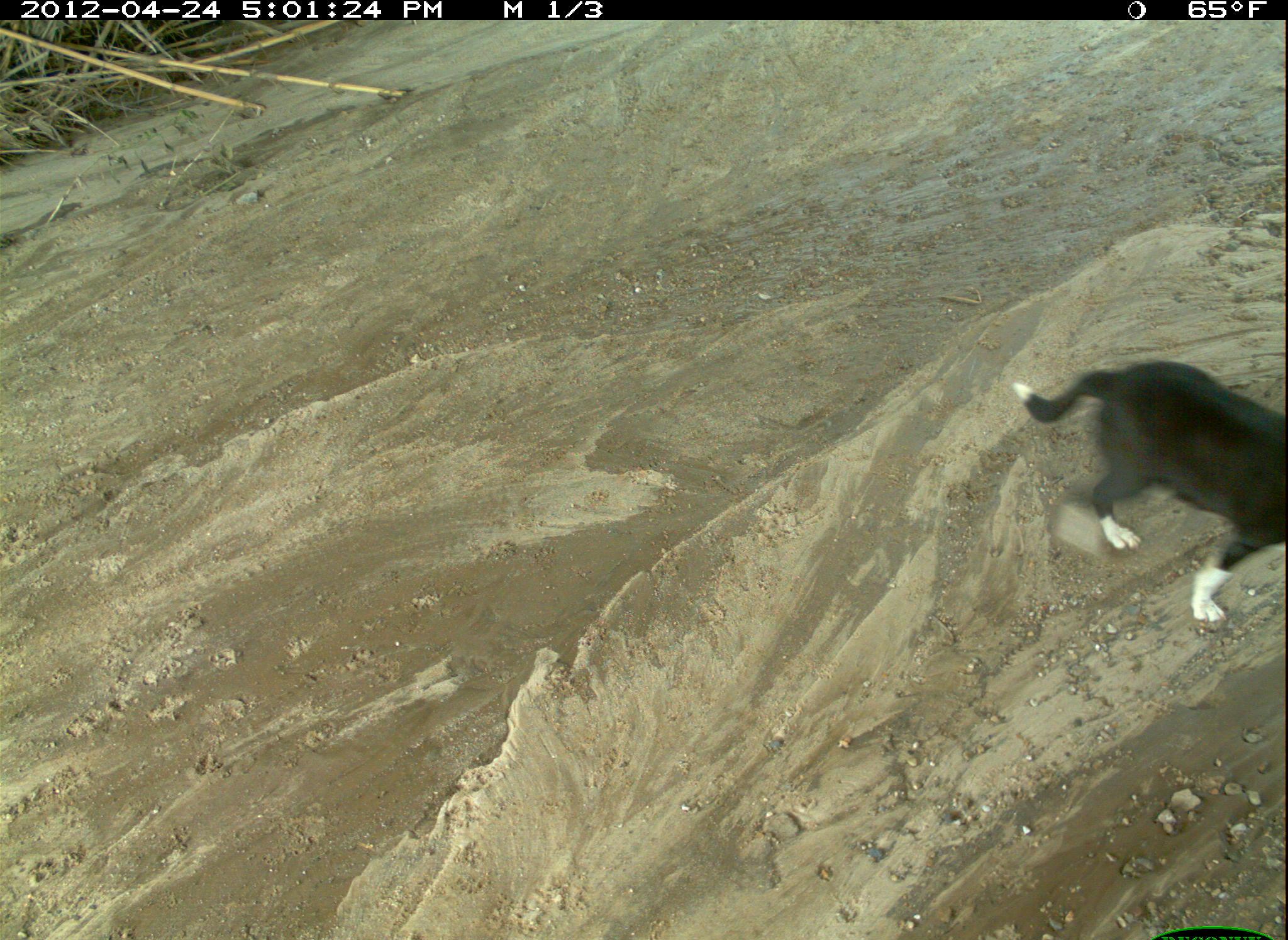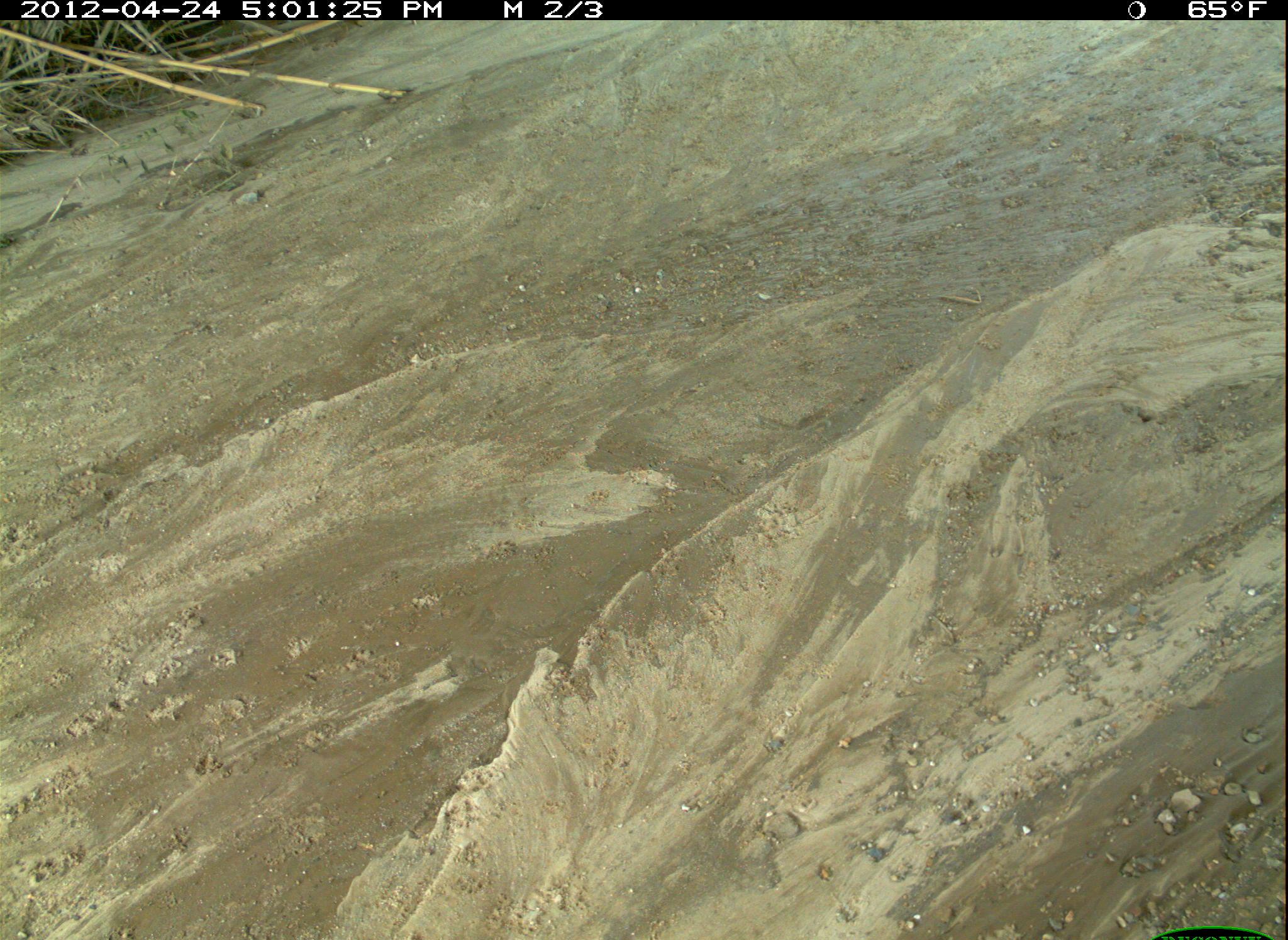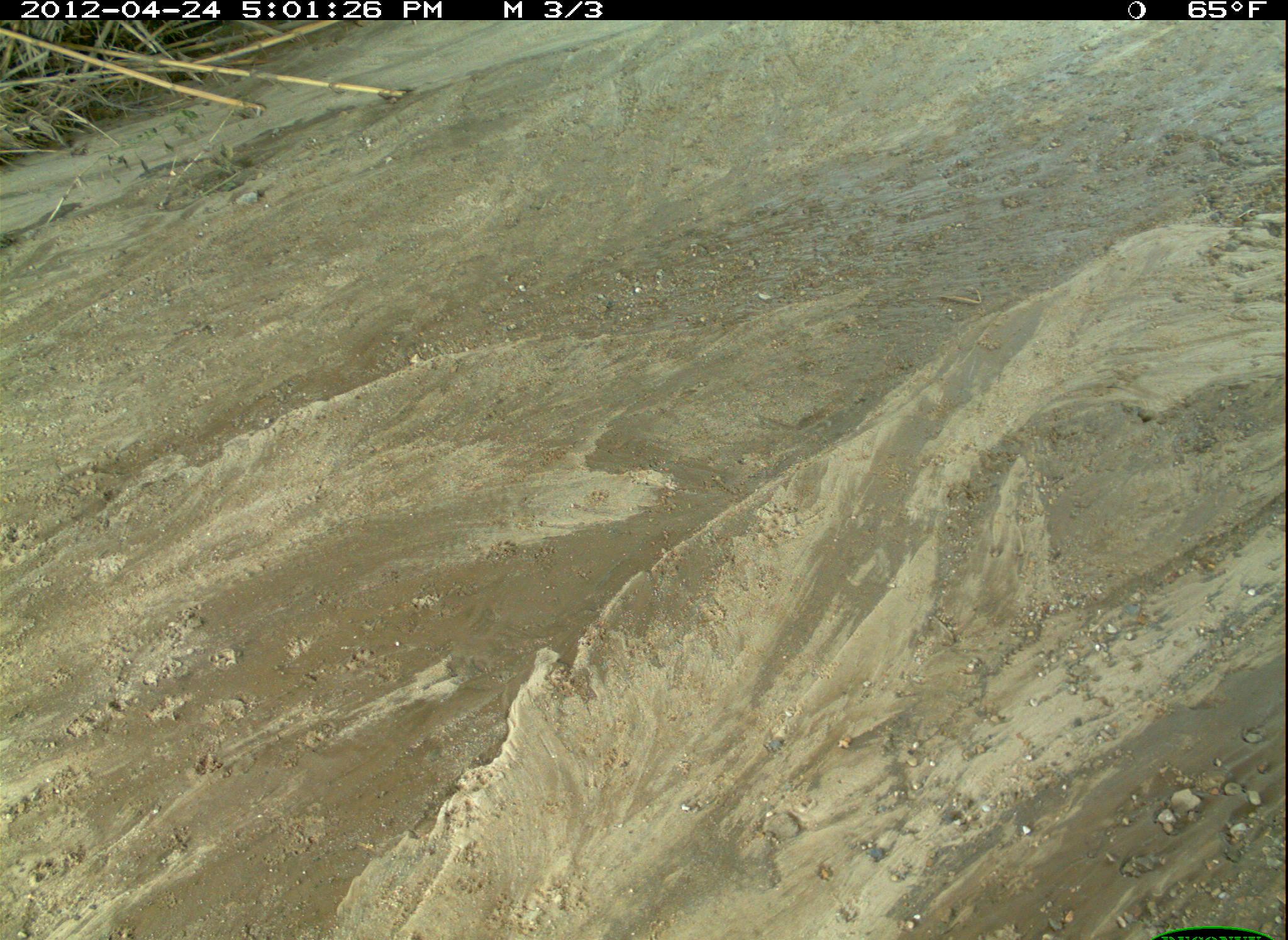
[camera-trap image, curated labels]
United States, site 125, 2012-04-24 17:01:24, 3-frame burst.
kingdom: Animalia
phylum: Chordata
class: Mammalia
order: Carnivora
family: Canidae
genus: Canis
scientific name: Canis familiaris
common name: domestic dog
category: dog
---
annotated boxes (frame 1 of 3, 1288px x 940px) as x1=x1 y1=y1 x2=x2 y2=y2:
dog: x1=1012 y1=355 x2=1286 y2=630